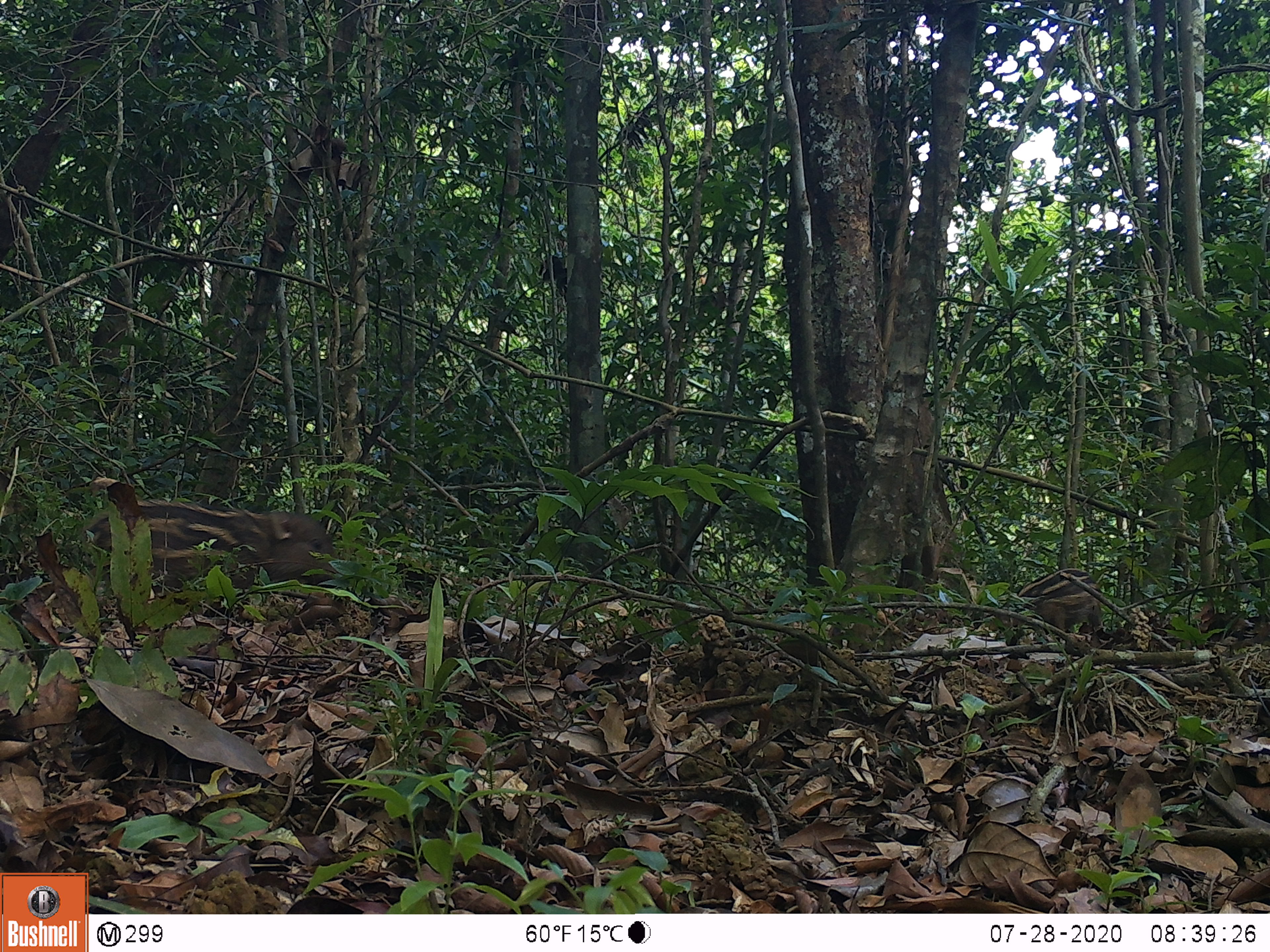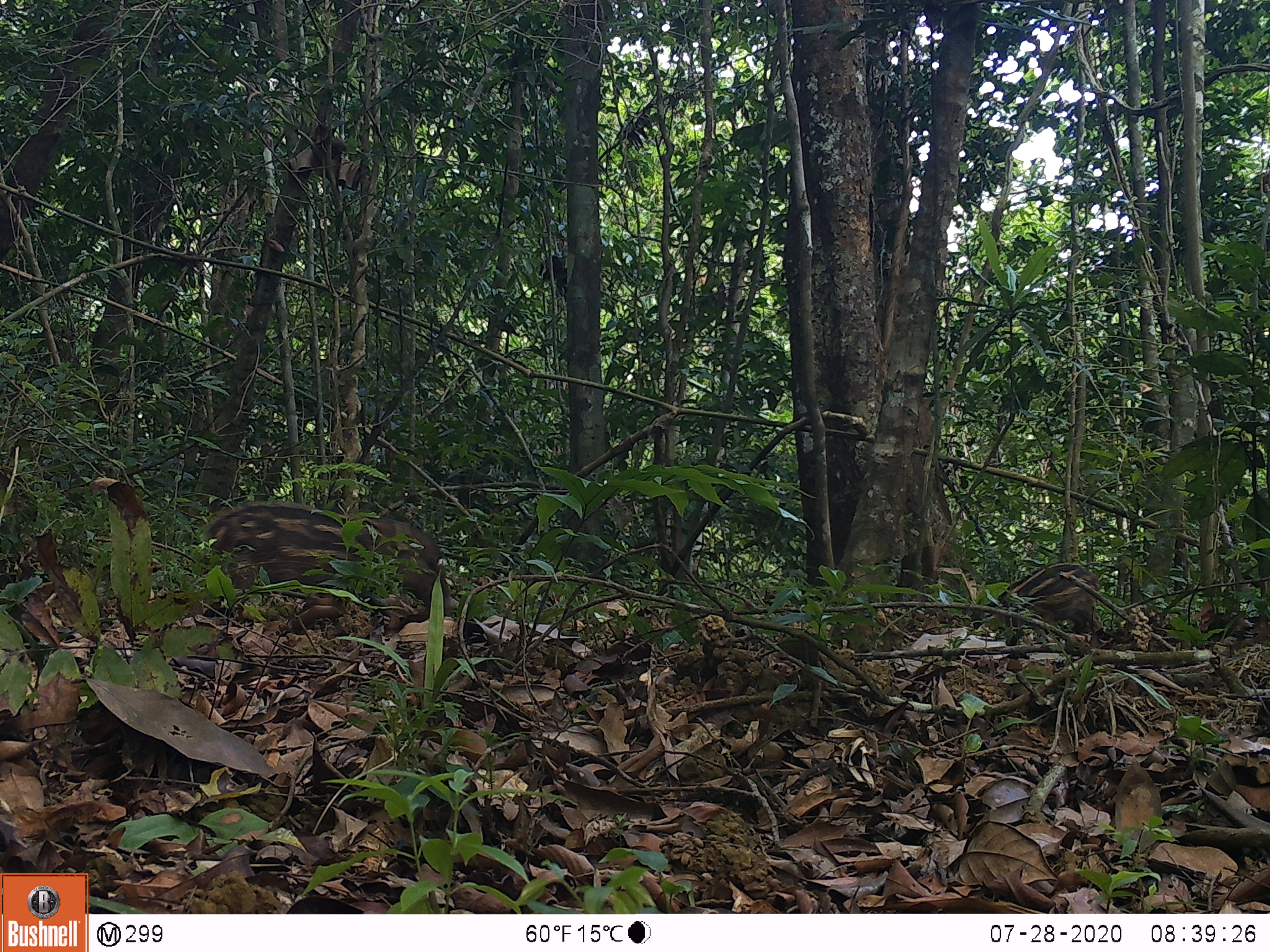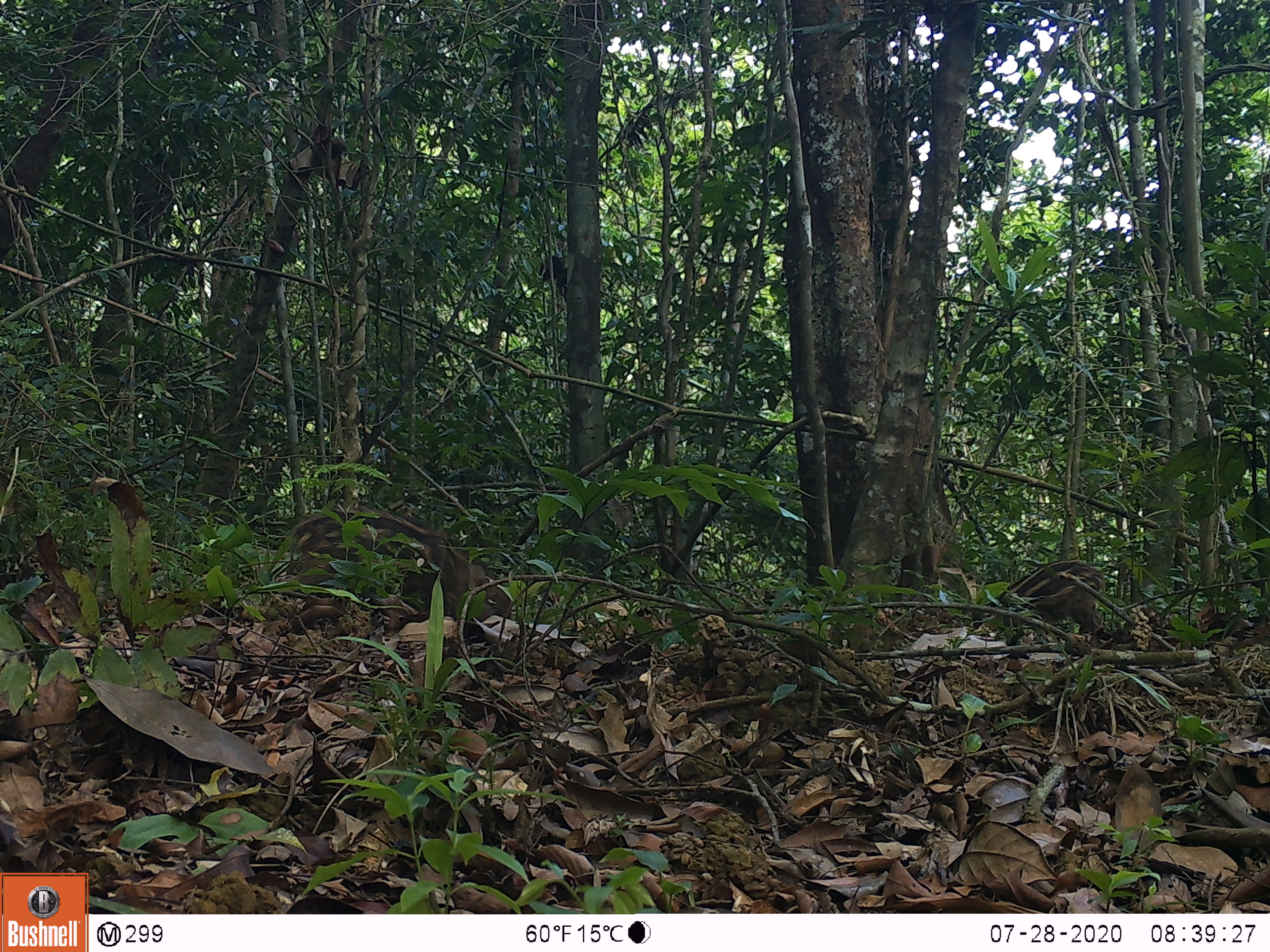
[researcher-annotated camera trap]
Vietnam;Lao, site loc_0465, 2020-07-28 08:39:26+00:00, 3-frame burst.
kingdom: Animalia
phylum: Chordata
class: Mammalia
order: Artiodactyla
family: Suidae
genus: Sus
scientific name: Sus scrofa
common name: eurasian wild pig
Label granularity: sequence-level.